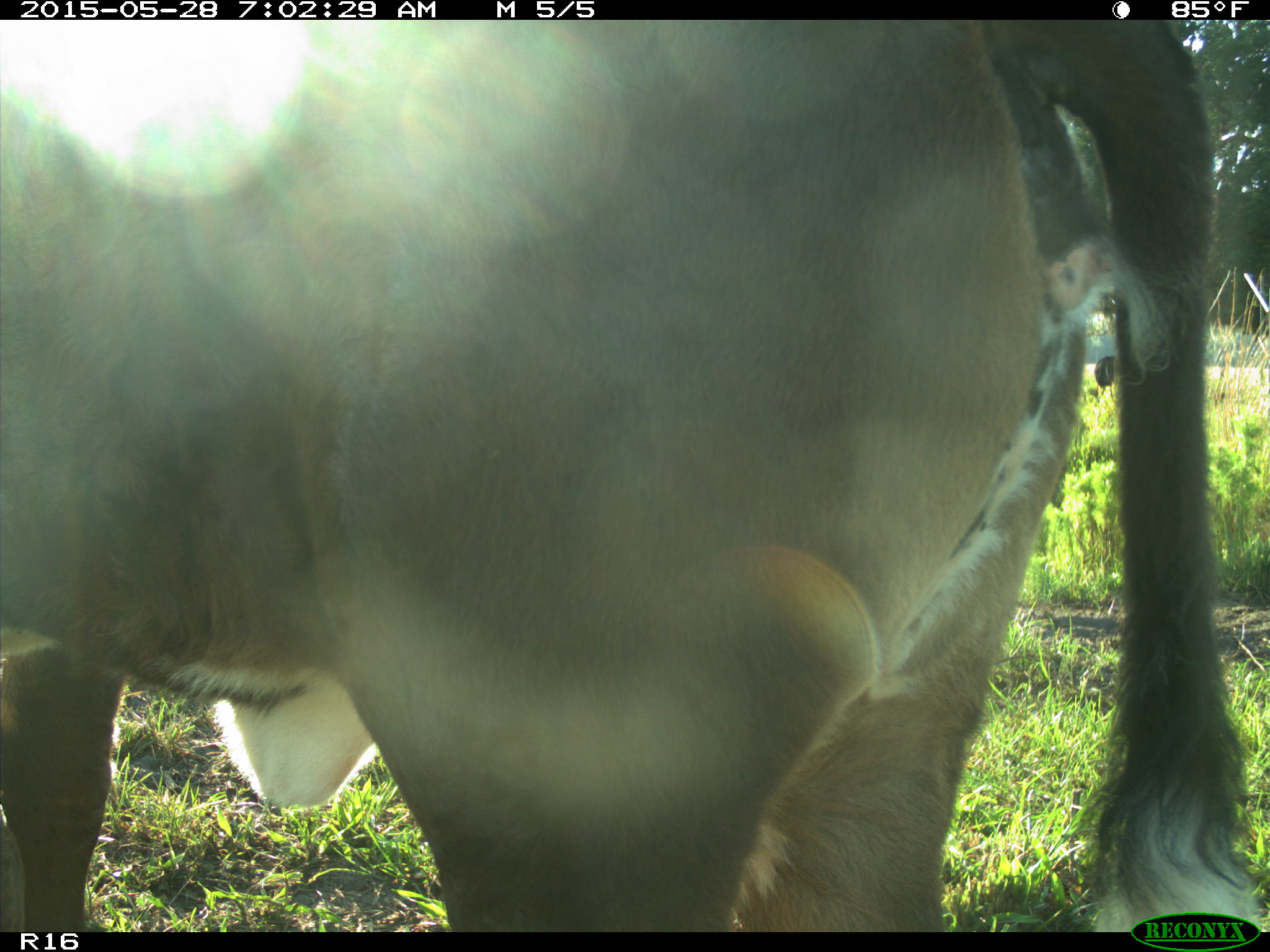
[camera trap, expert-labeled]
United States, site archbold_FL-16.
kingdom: Animalia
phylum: Chordata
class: Mammalia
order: Artiodactyla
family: Bovidae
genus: Bos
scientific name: Bos taurus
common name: domestic cow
Bos taurus (domestic cow).